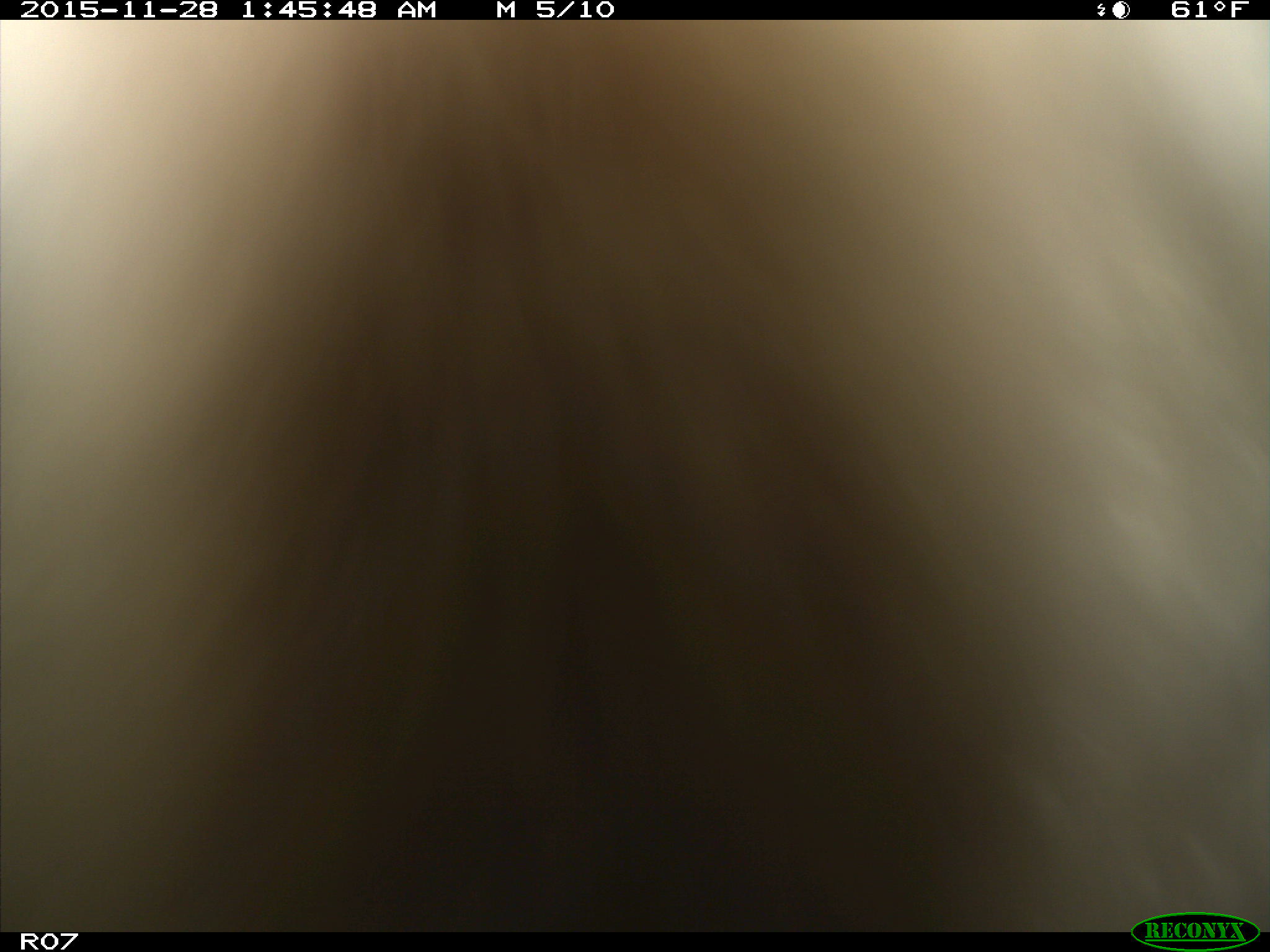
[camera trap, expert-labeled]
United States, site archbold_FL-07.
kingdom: Animalia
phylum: Chordata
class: Mammalia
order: Artiodactyla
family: Bovidae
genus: Bos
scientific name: Bos taurus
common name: domestic cow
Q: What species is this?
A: Bos taurus (domestic cow).